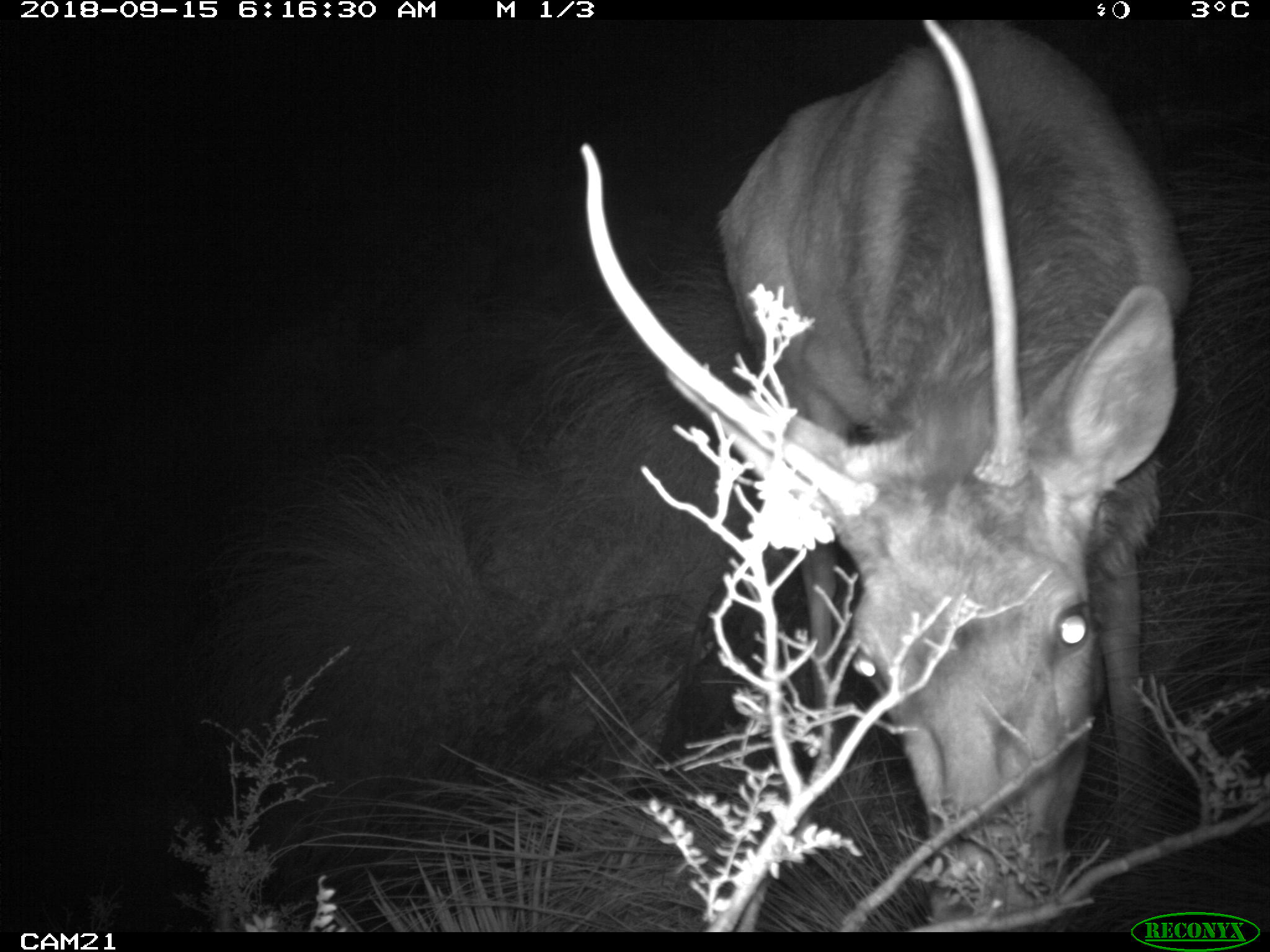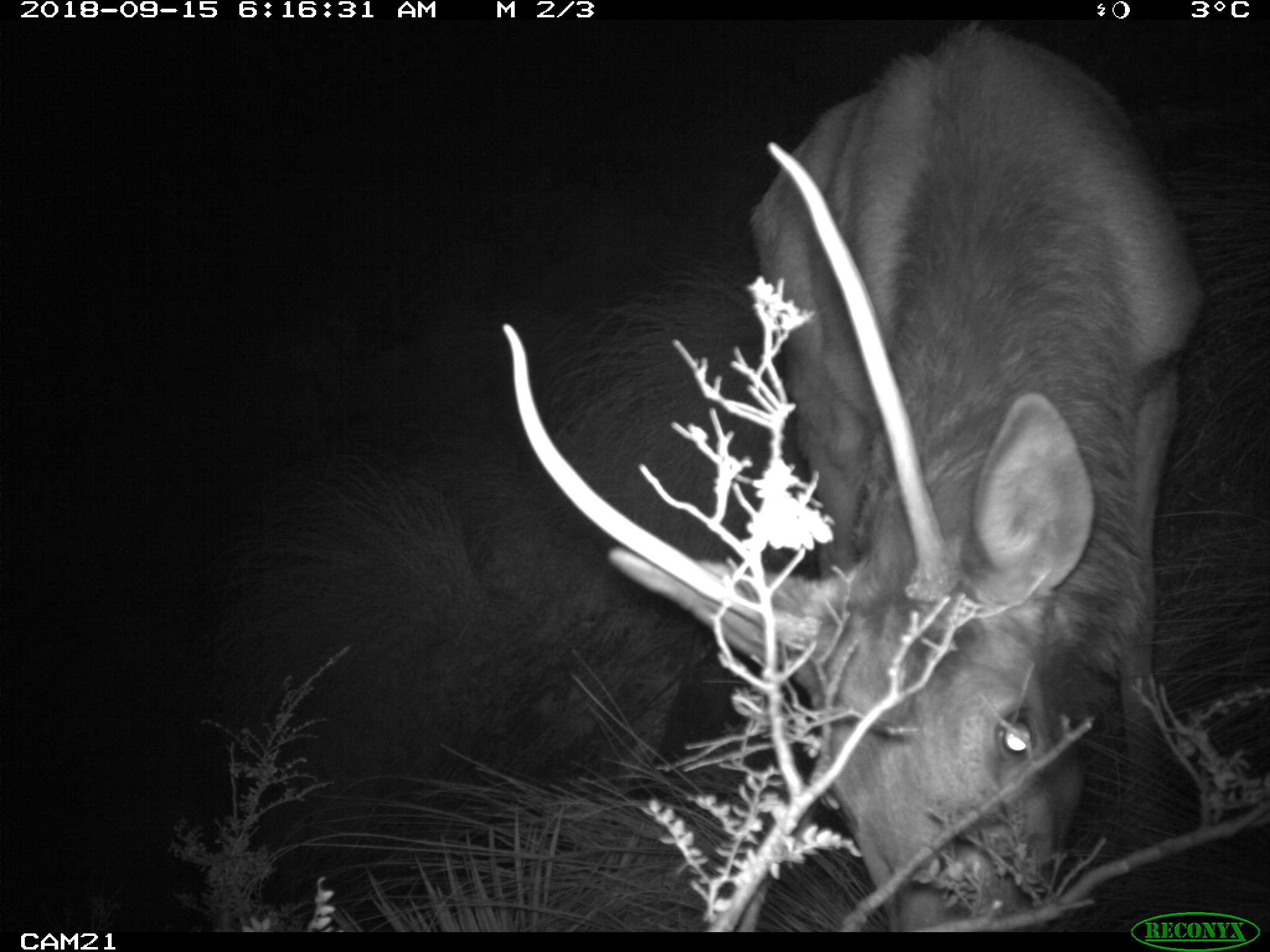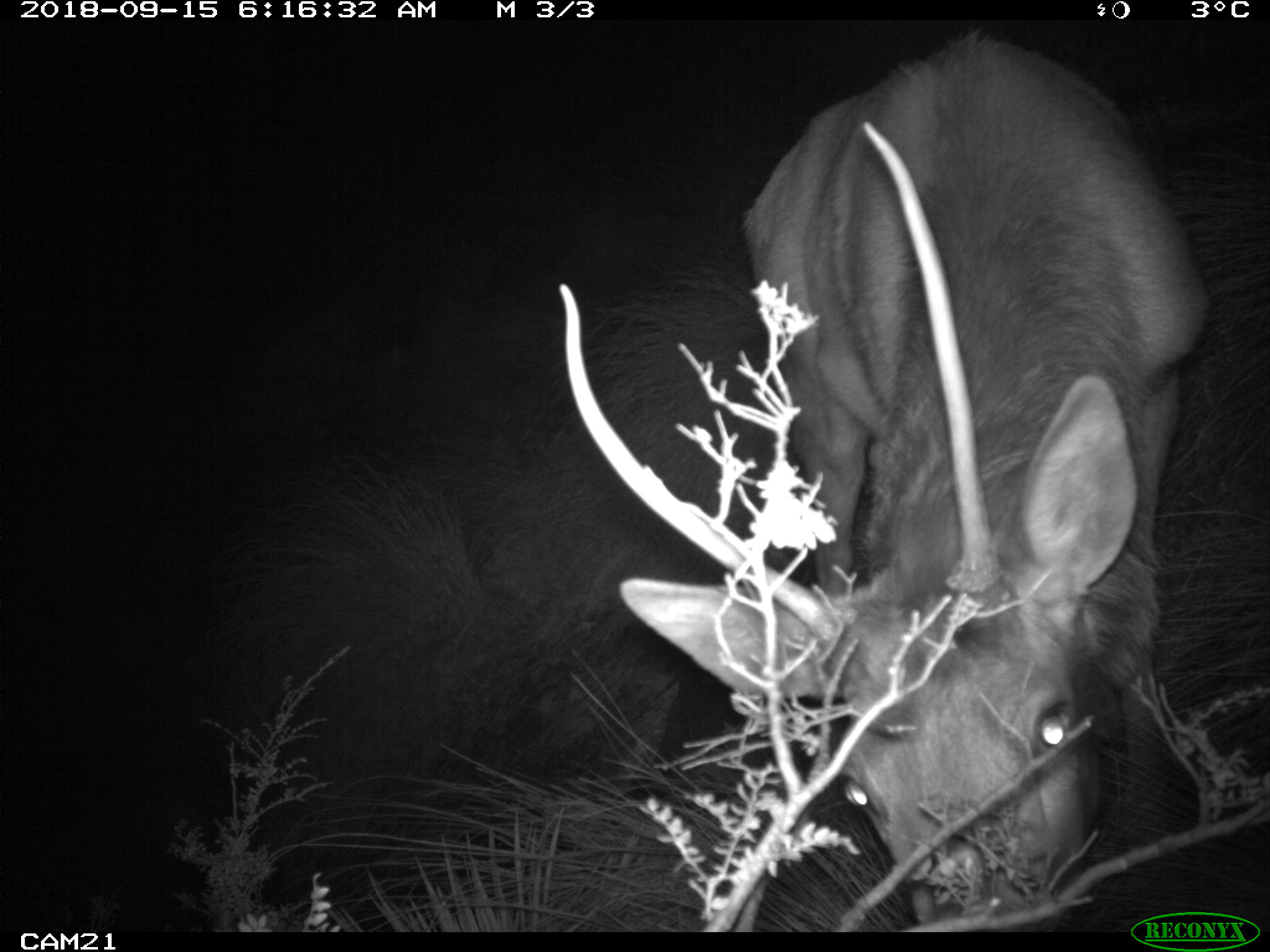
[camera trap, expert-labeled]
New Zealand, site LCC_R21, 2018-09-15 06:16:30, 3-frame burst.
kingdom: Animalia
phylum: Chordata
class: Mammalia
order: Artiodactyla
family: Cervidae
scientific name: Cervidae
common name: deer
Deer (Cervidae).